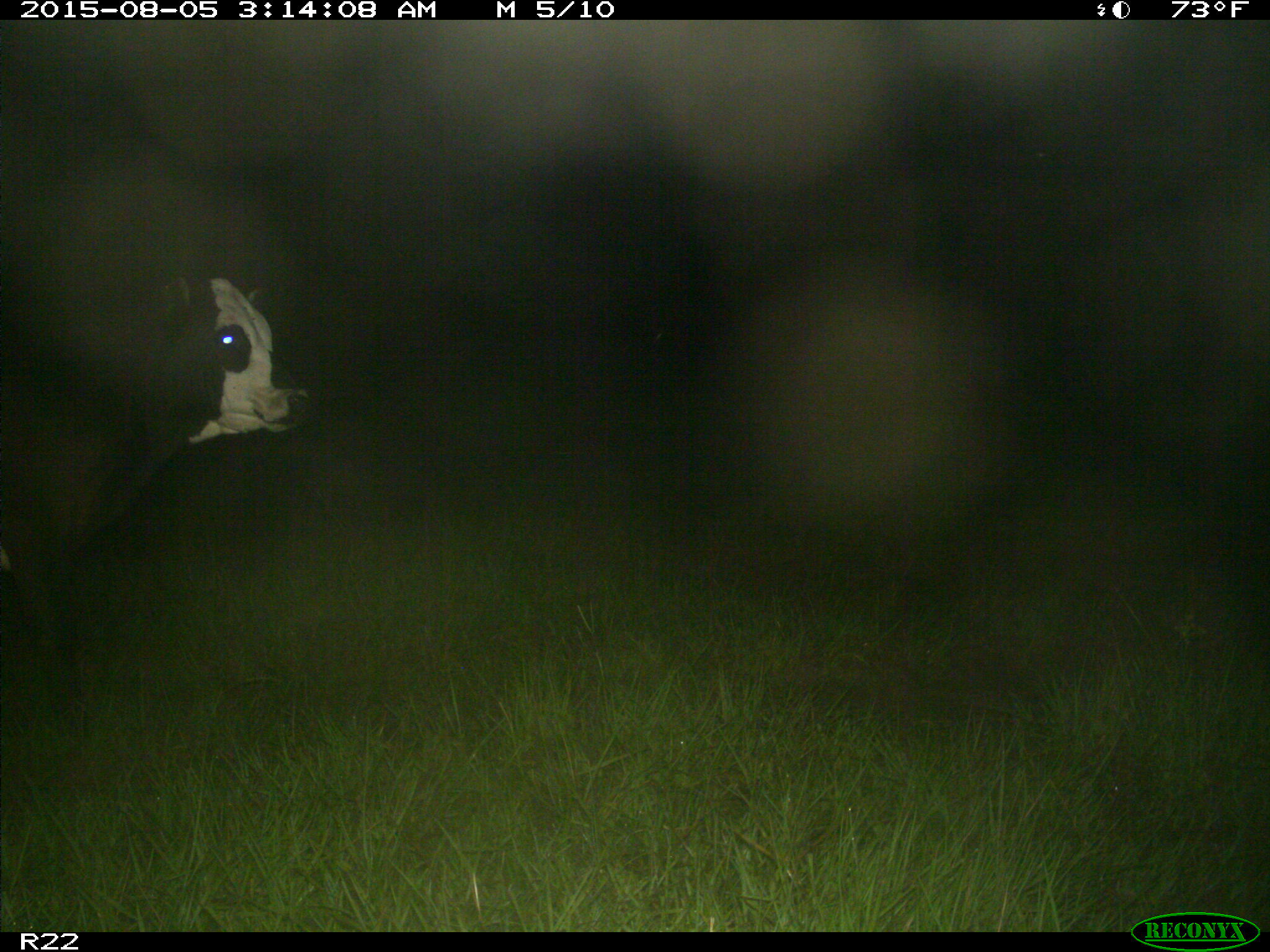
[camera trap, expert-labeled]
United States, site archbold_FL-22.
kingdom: Animalia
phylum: Chordata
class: Mammalia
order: Artiodactyla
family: Bovidae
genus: Bos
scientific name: Bos taurus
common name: domestic cow